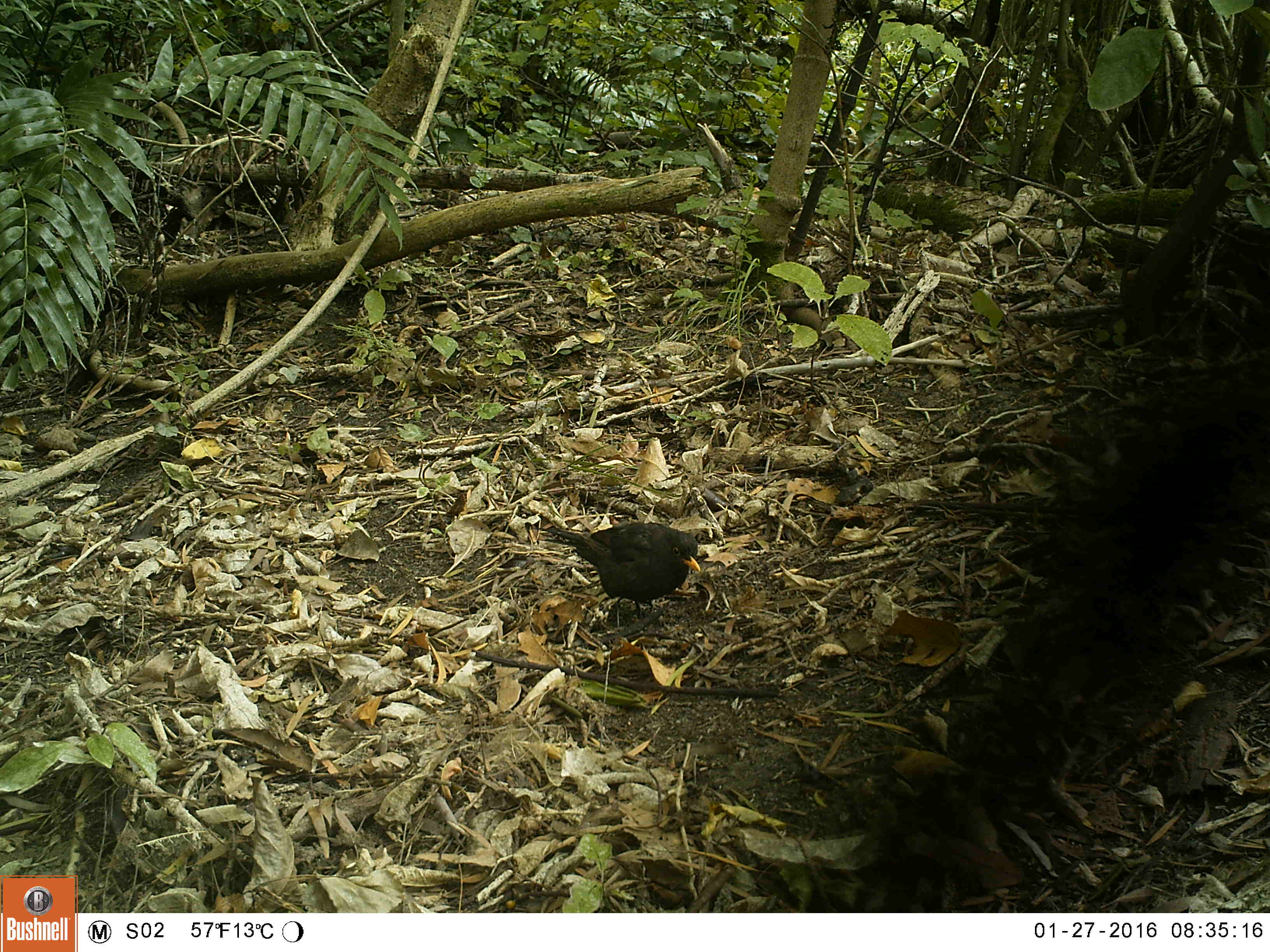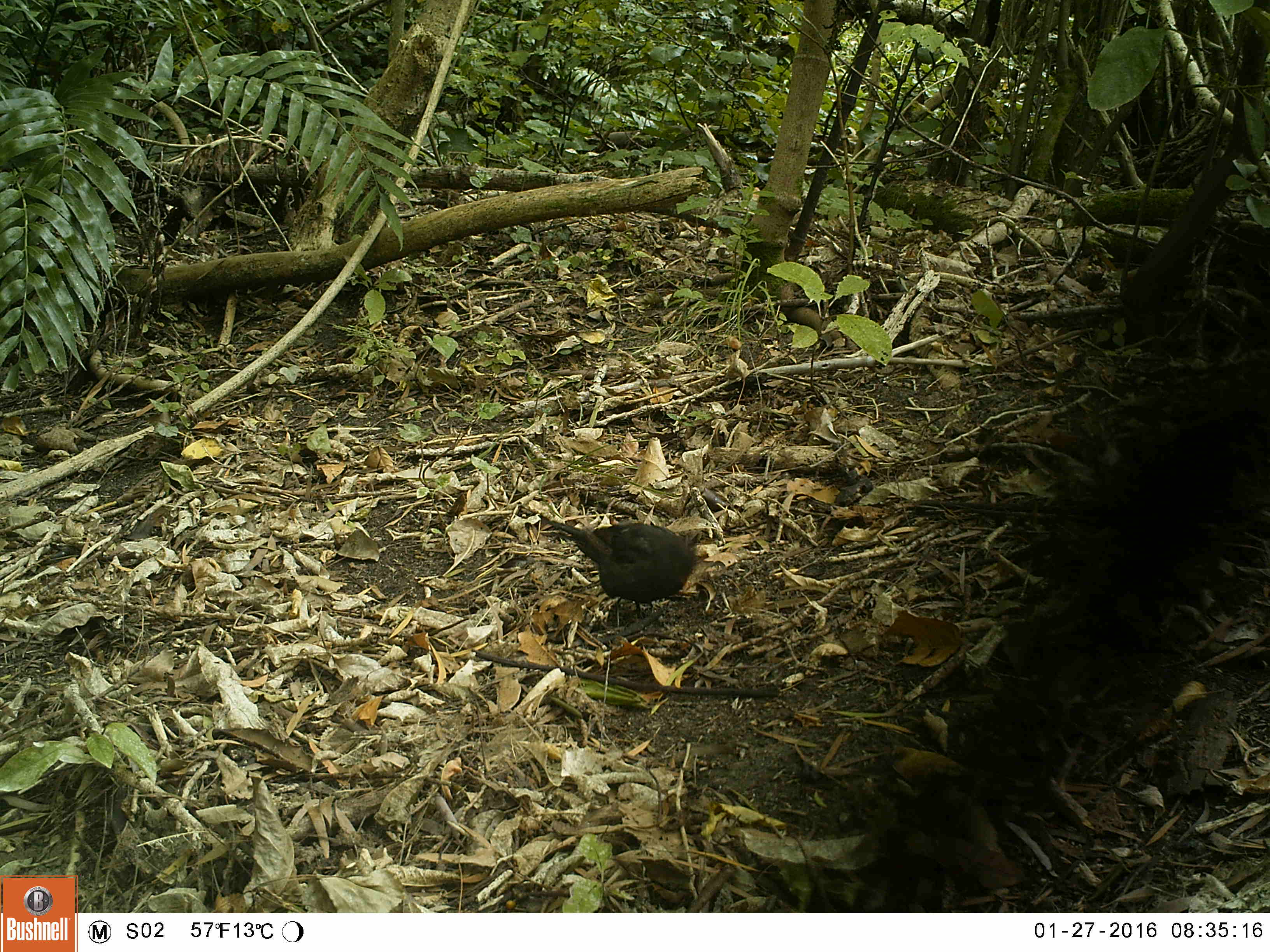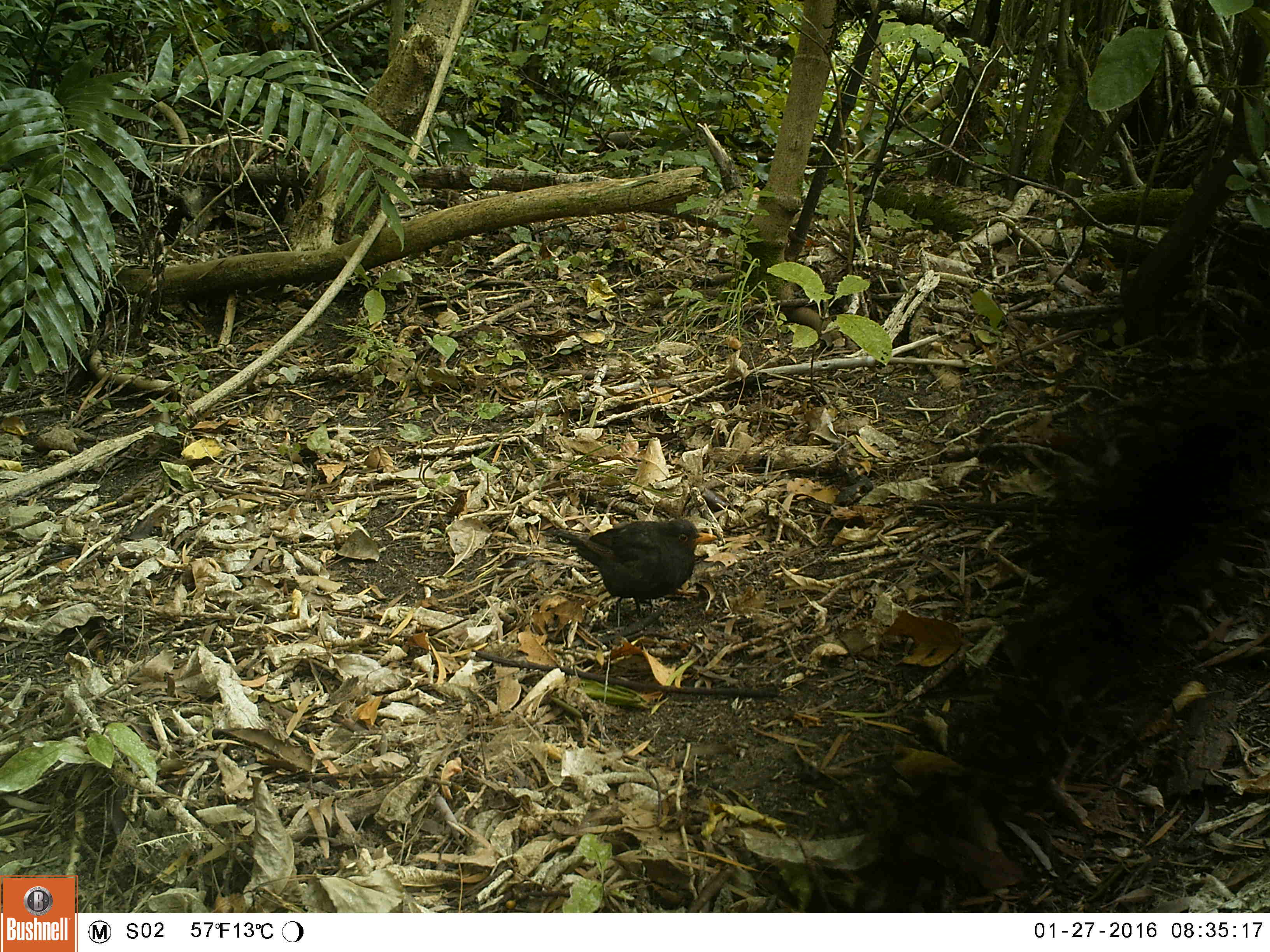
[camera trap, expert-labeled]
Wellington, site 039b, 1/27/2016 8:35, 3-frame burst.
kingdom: Animalia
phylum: Chordata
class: Aves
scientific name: Aves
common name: bird